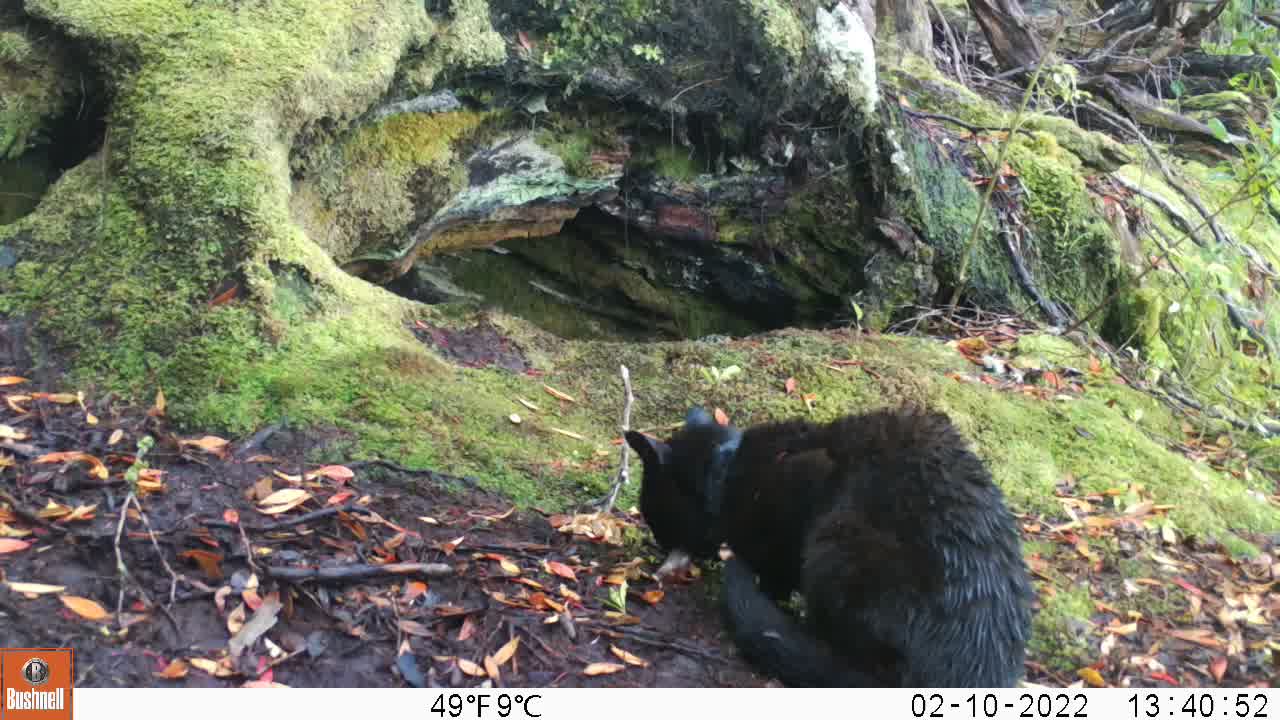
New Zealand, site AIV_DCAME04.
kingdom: Animalia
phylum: Chordata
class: Mammalia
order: Carnivora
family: Felidae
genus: Felis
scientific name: Felis catus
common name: domestic cat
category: cat